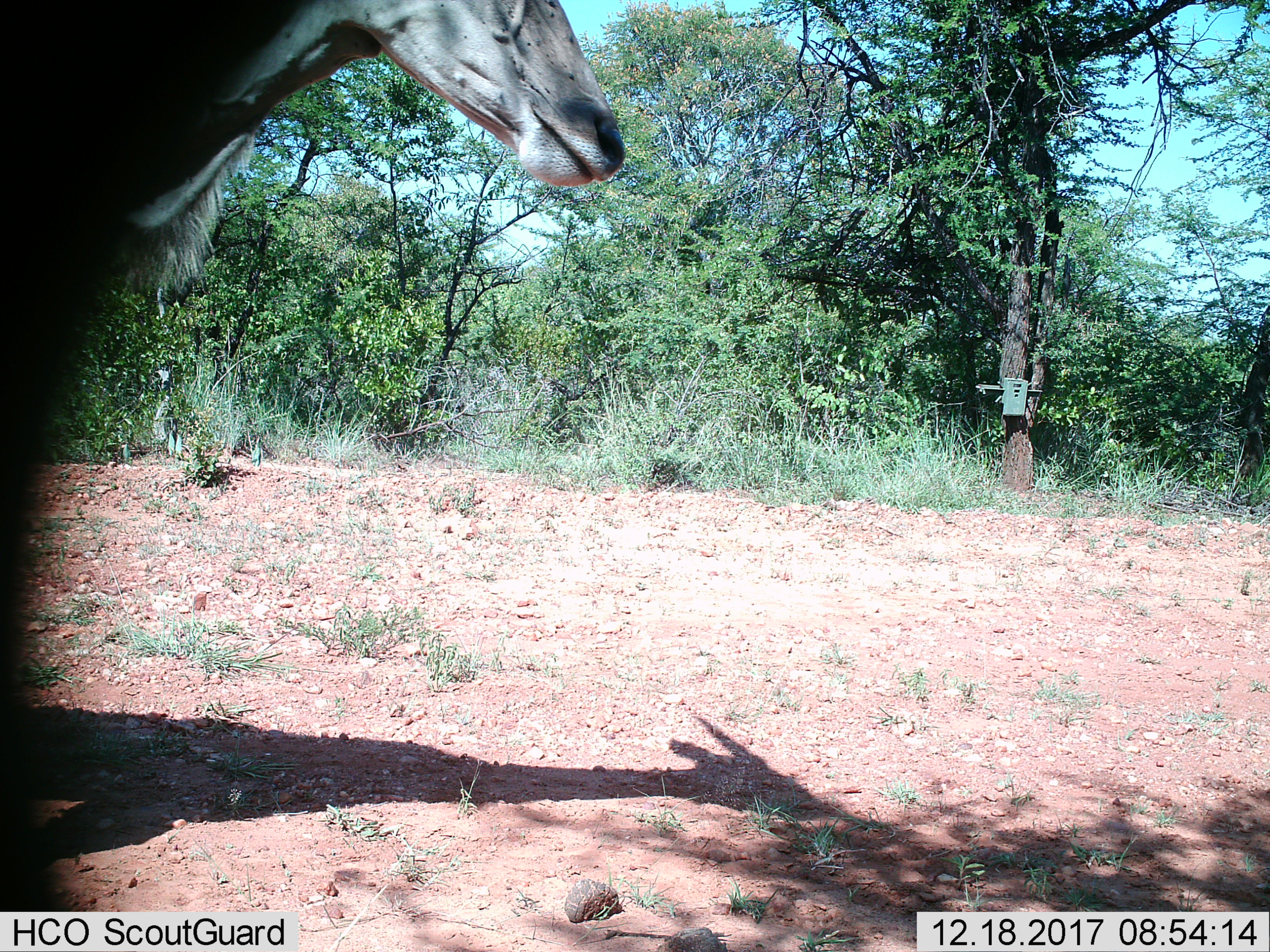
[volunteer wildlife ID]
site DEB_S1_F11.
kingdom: Animalia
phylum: Chordata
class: Mammalia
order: Artiodactyla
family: Bovidae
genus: Tragelaphus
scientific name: Tragelaphus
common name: kudu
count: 1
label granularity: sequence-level